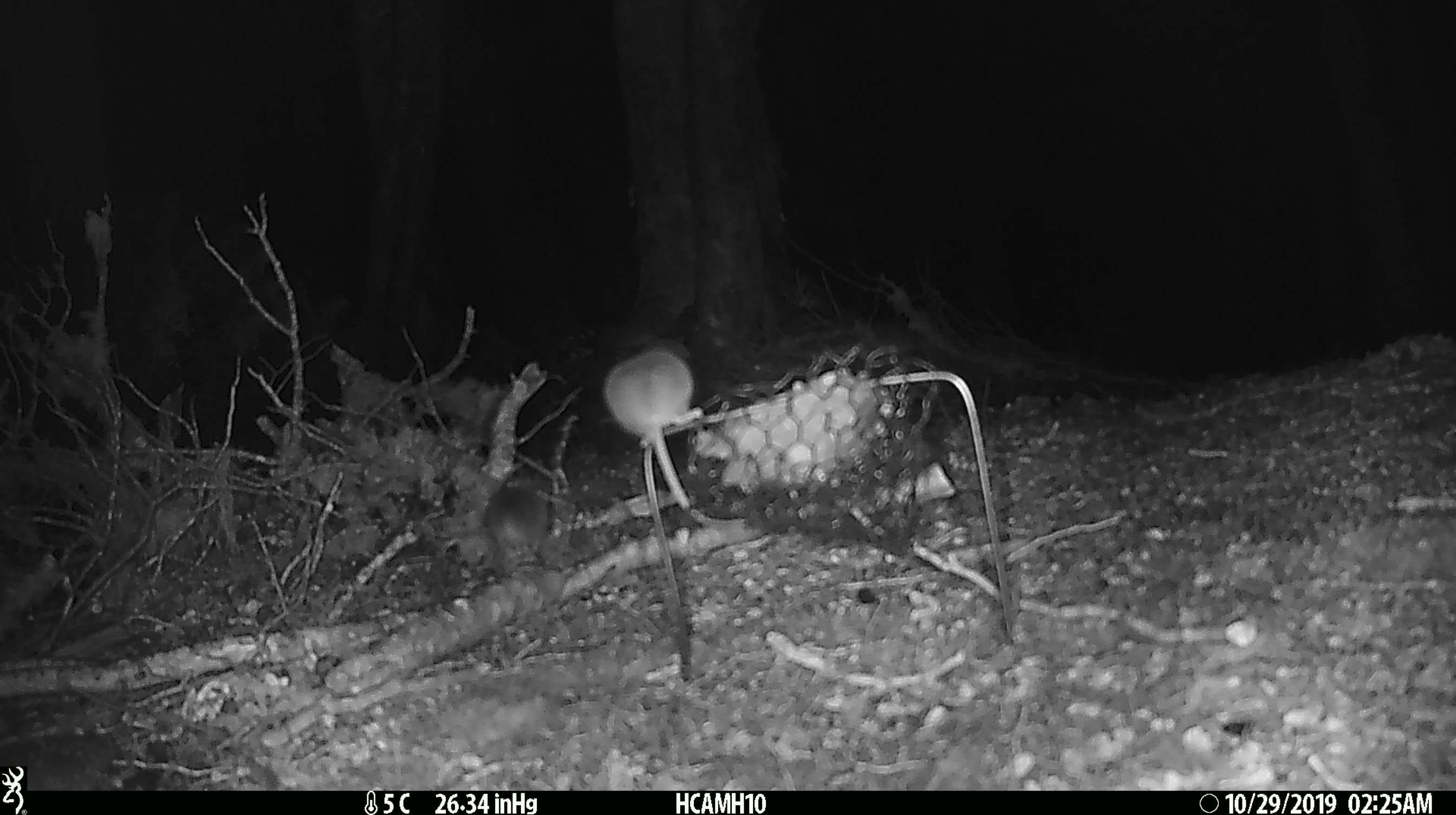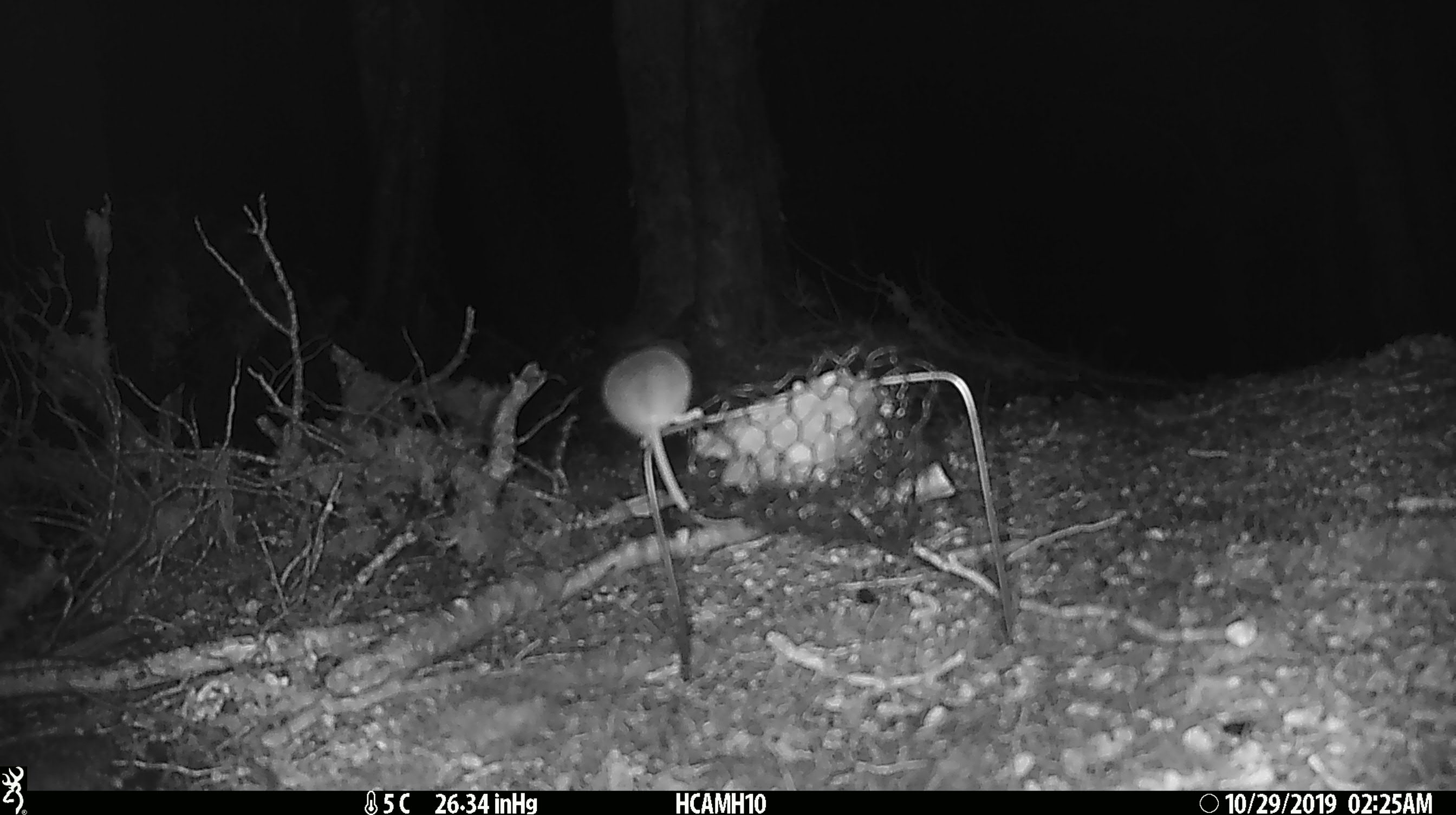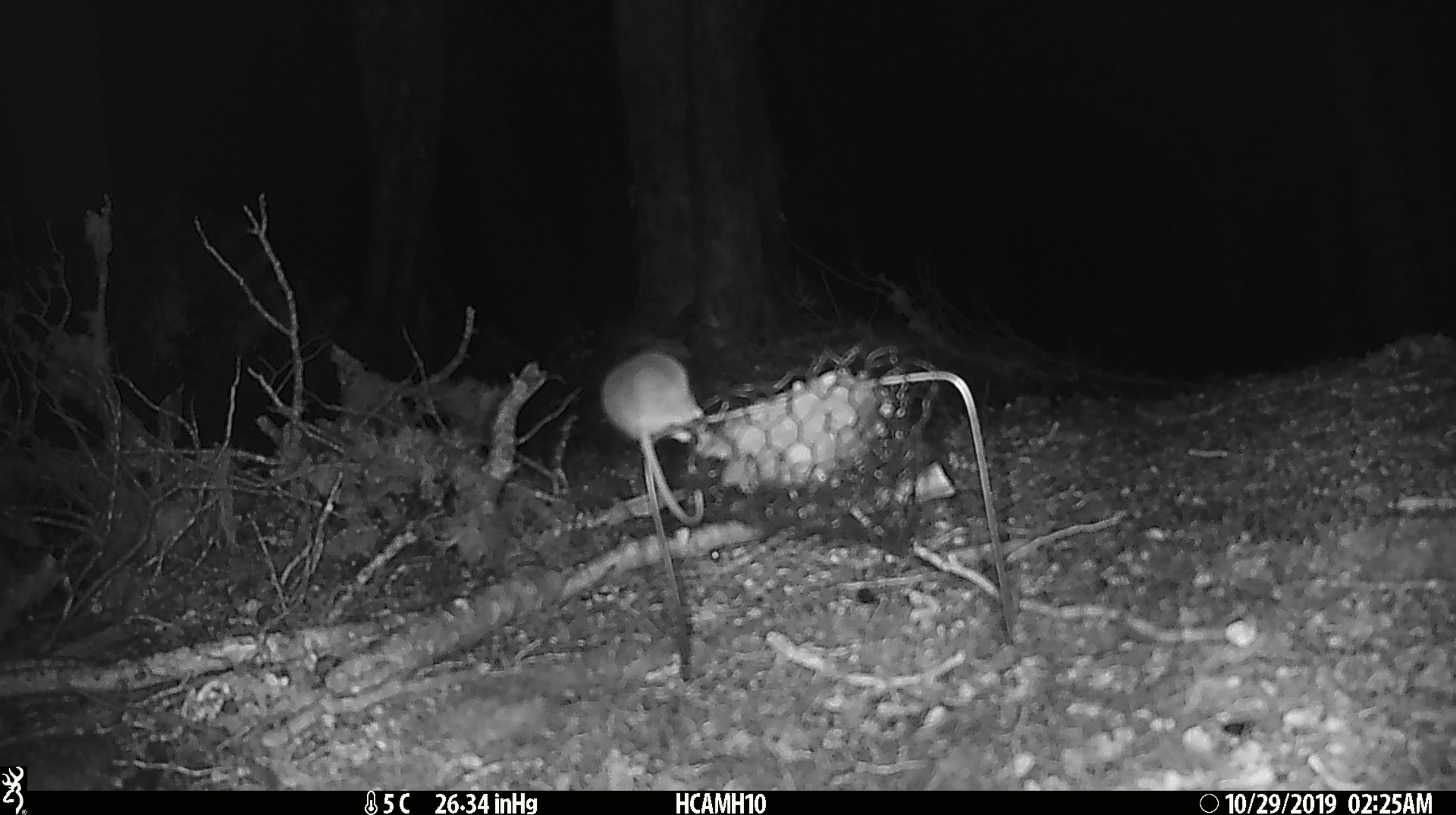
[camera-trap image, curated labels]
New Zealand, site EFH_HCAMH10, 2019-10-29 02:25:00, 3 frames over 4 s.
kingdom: Animalia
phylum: Chordata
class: Mammalia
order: Rodentia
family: Muridae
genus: Mus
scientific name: Mus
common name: mouse